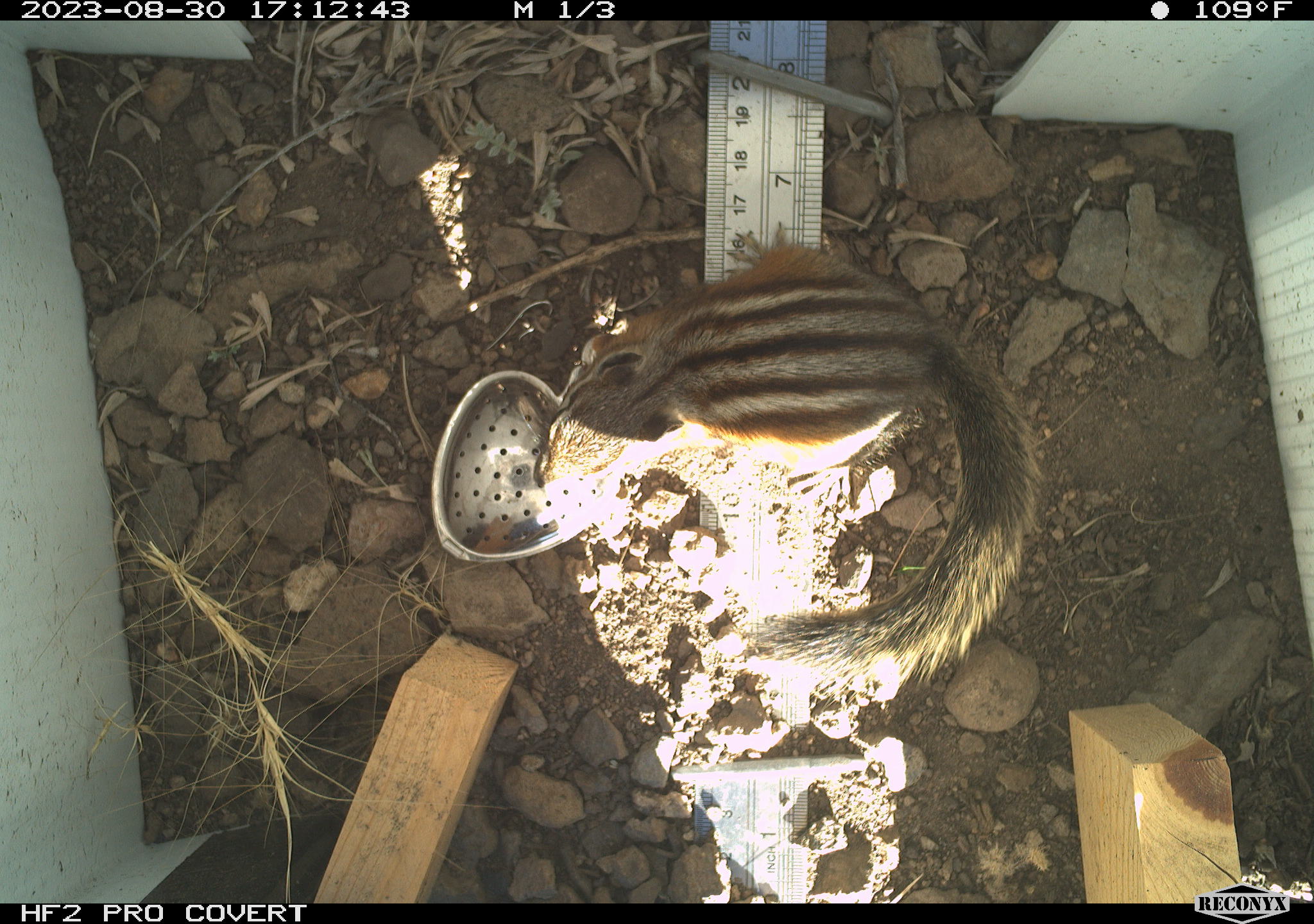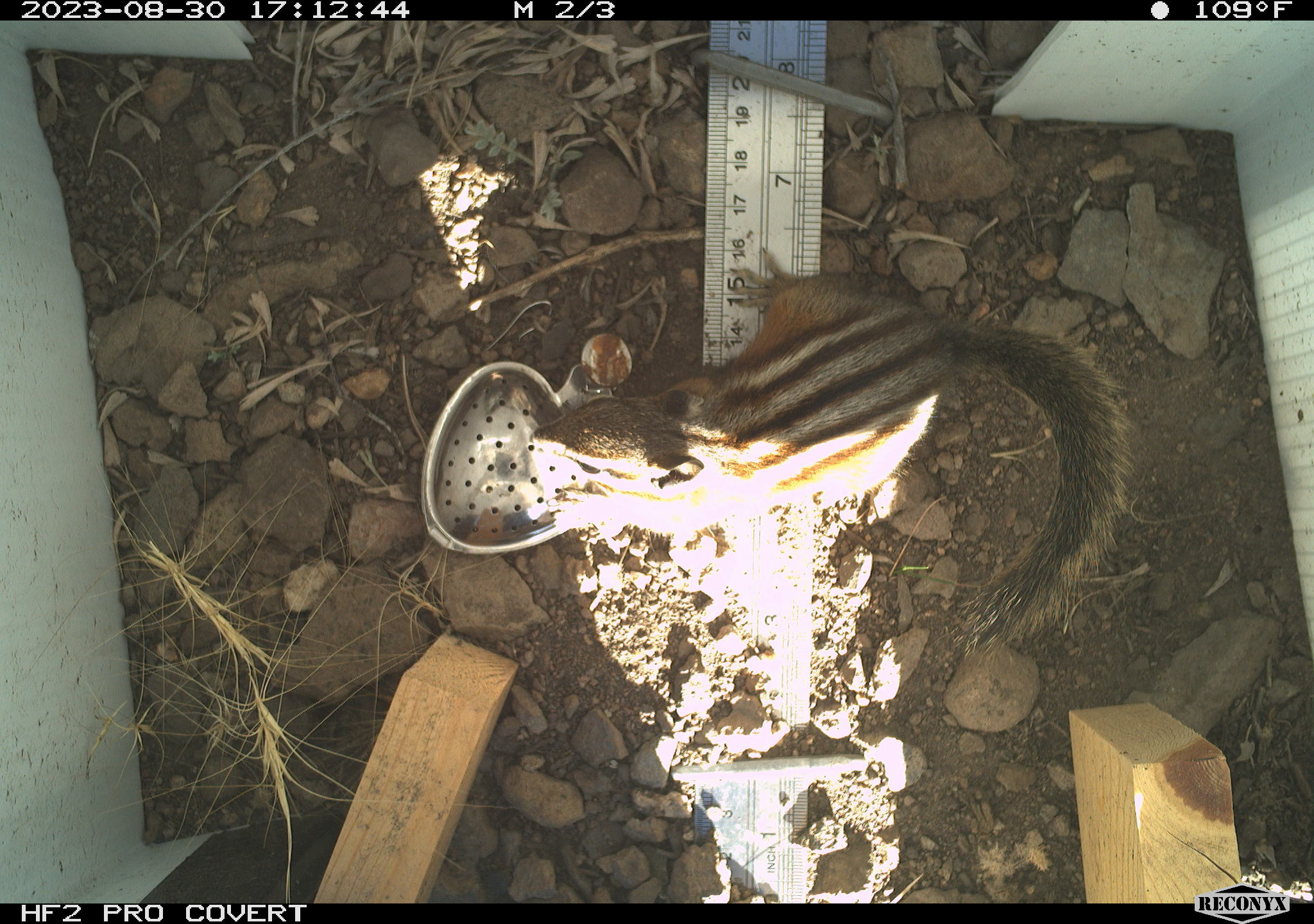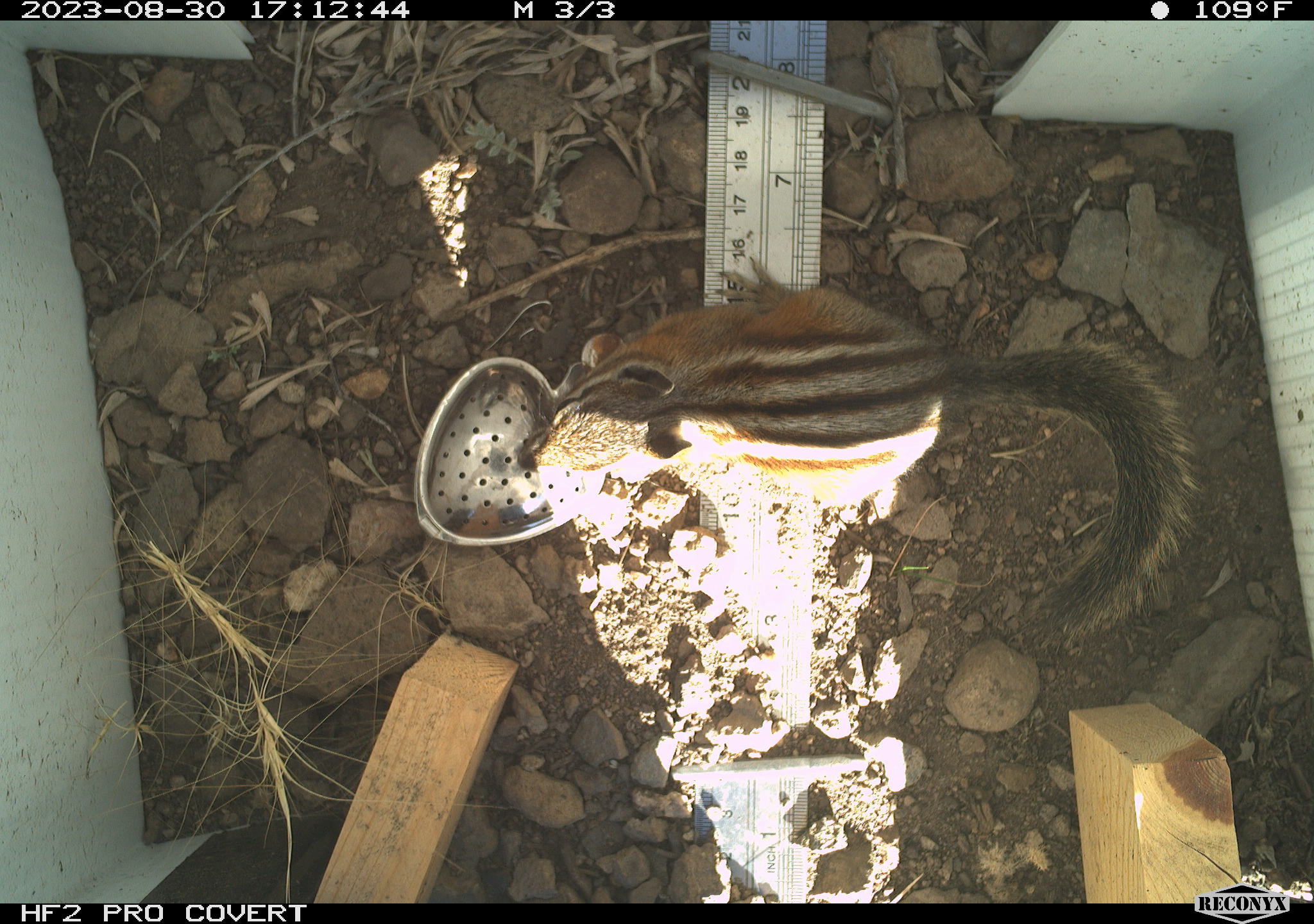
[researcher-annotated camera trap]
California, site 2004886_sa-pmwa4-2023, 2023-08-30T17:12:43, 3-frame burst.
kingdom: Animalia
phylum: Chordata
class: Mammalia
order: Rodentia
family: Sciuridae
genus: Neotamias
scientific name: Neotamias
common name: western chipmunks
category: neotamias species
Neotamias species (western chipmunks) (Neotamias).